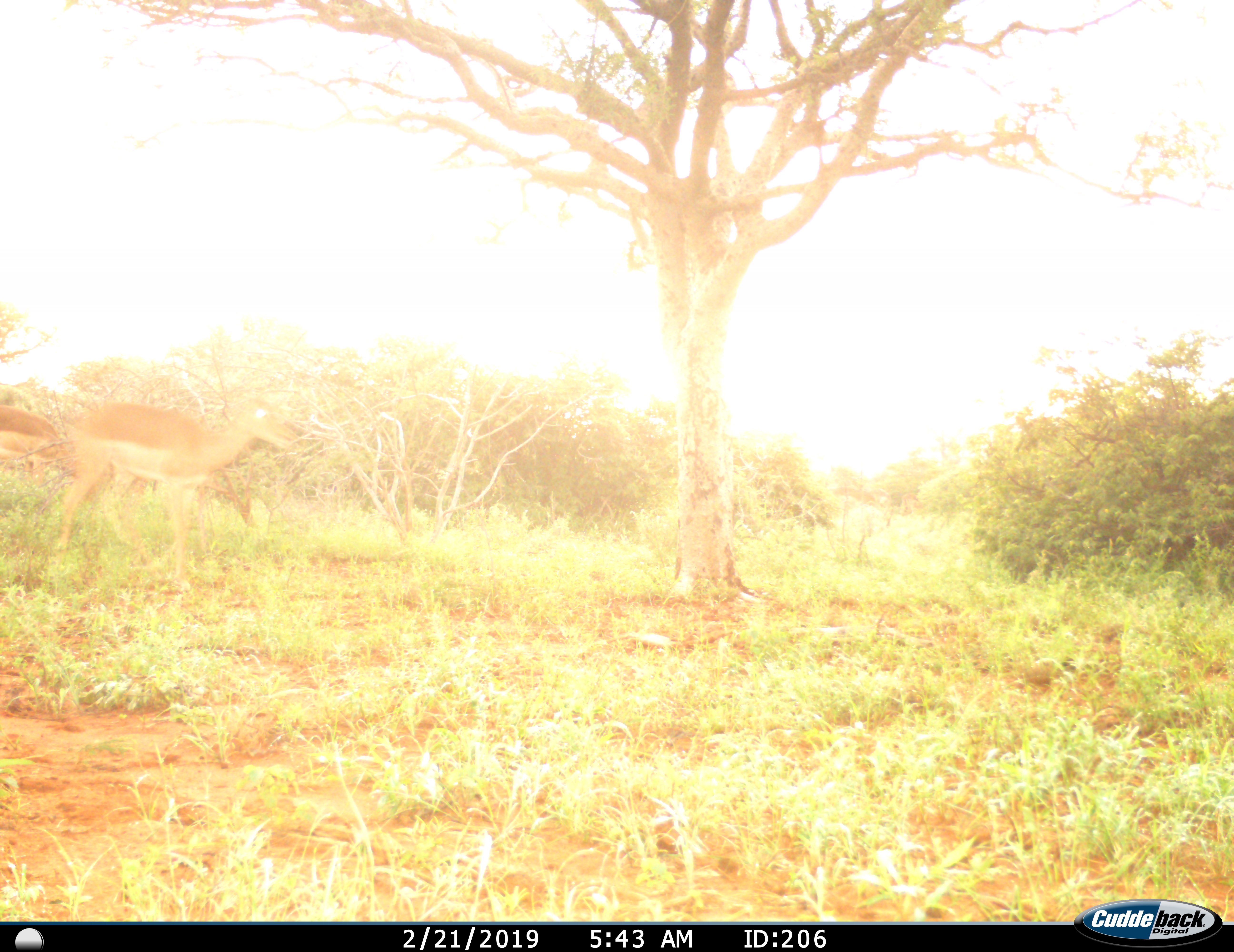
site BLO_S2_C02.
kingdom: Animalia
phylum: Chordata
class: Mammalia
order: Artiodactyla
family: Bovidae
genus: Aepyceros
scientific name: Aepyceros melampus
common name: impala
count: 2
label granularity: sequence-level